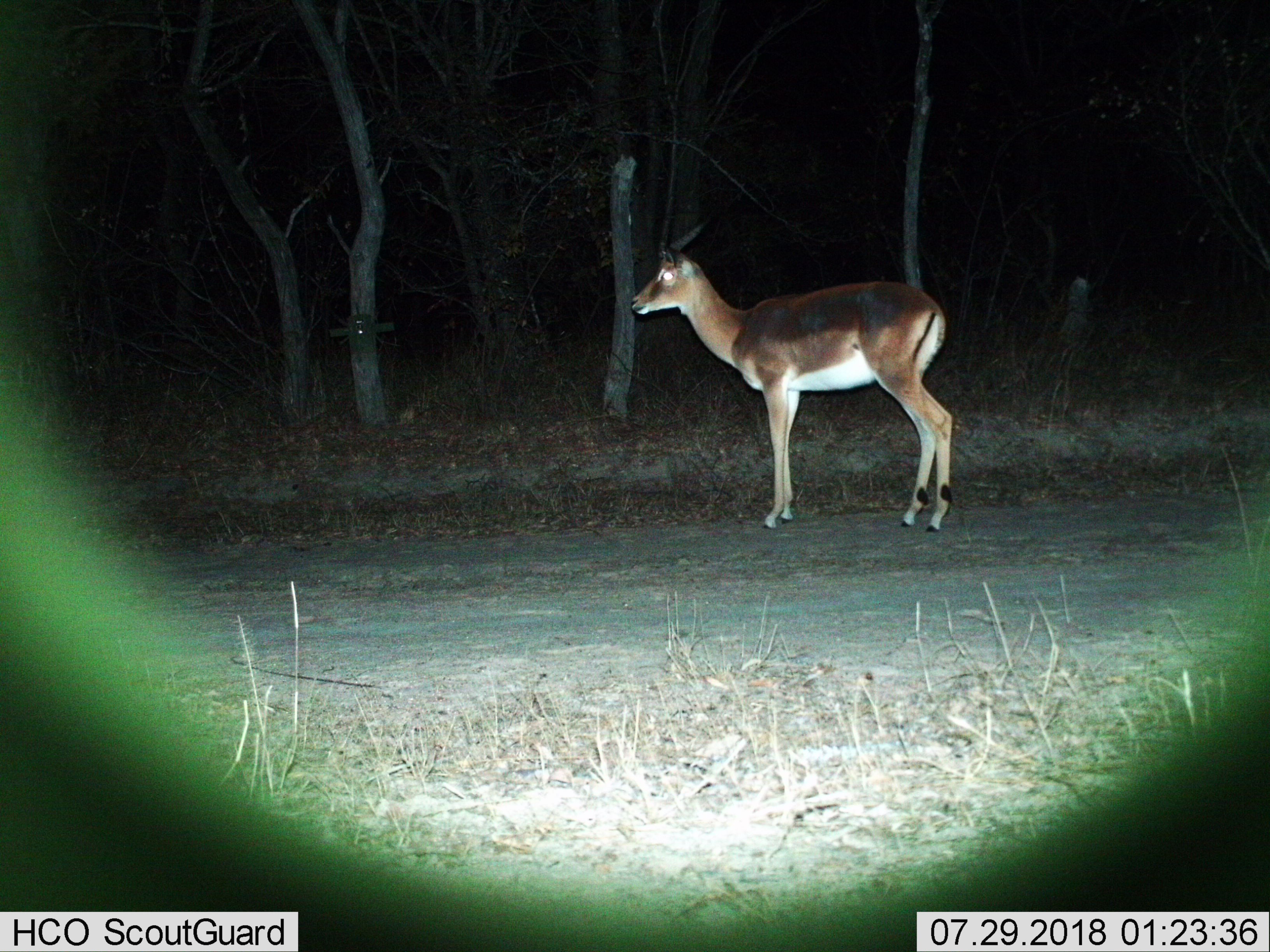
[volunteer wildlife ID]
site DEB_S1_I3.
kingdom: Animalia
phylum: Chordata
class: Mammalia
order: Artiodactyla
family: Bovidae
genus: Aepyceros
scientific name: Aepyceros melampus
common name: impala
Impala (Aepyceros melampus), count 1. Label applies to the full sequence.